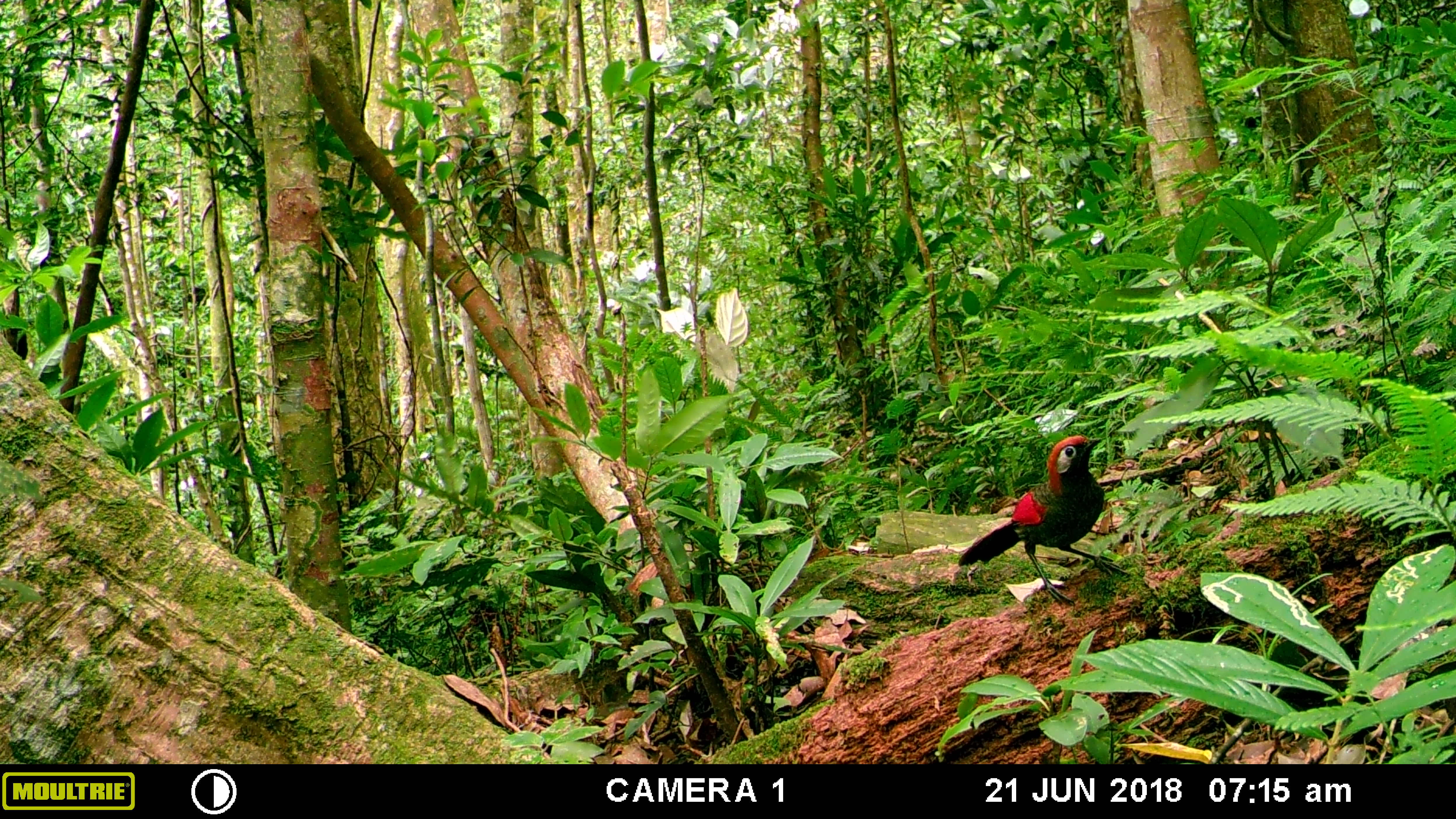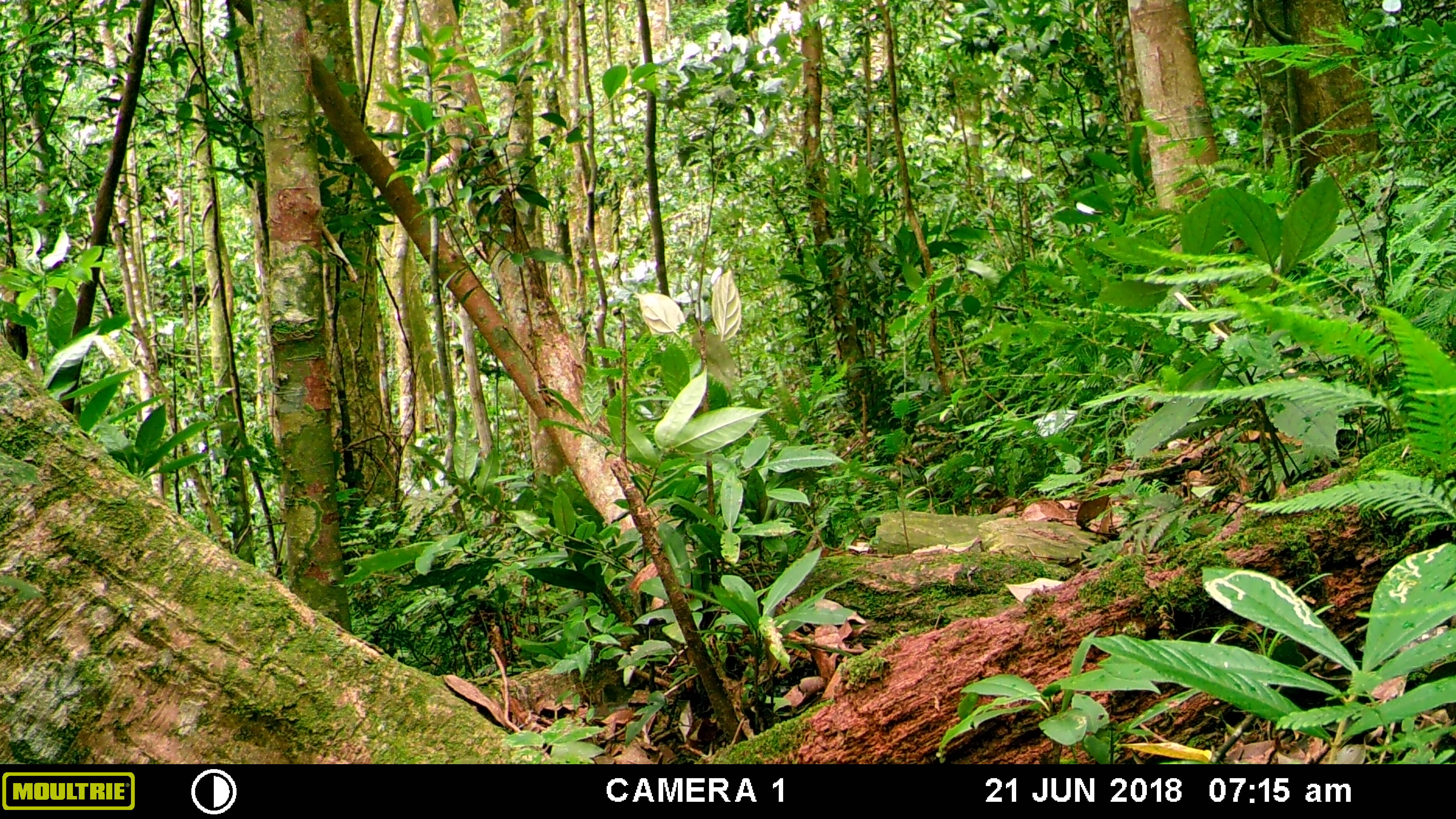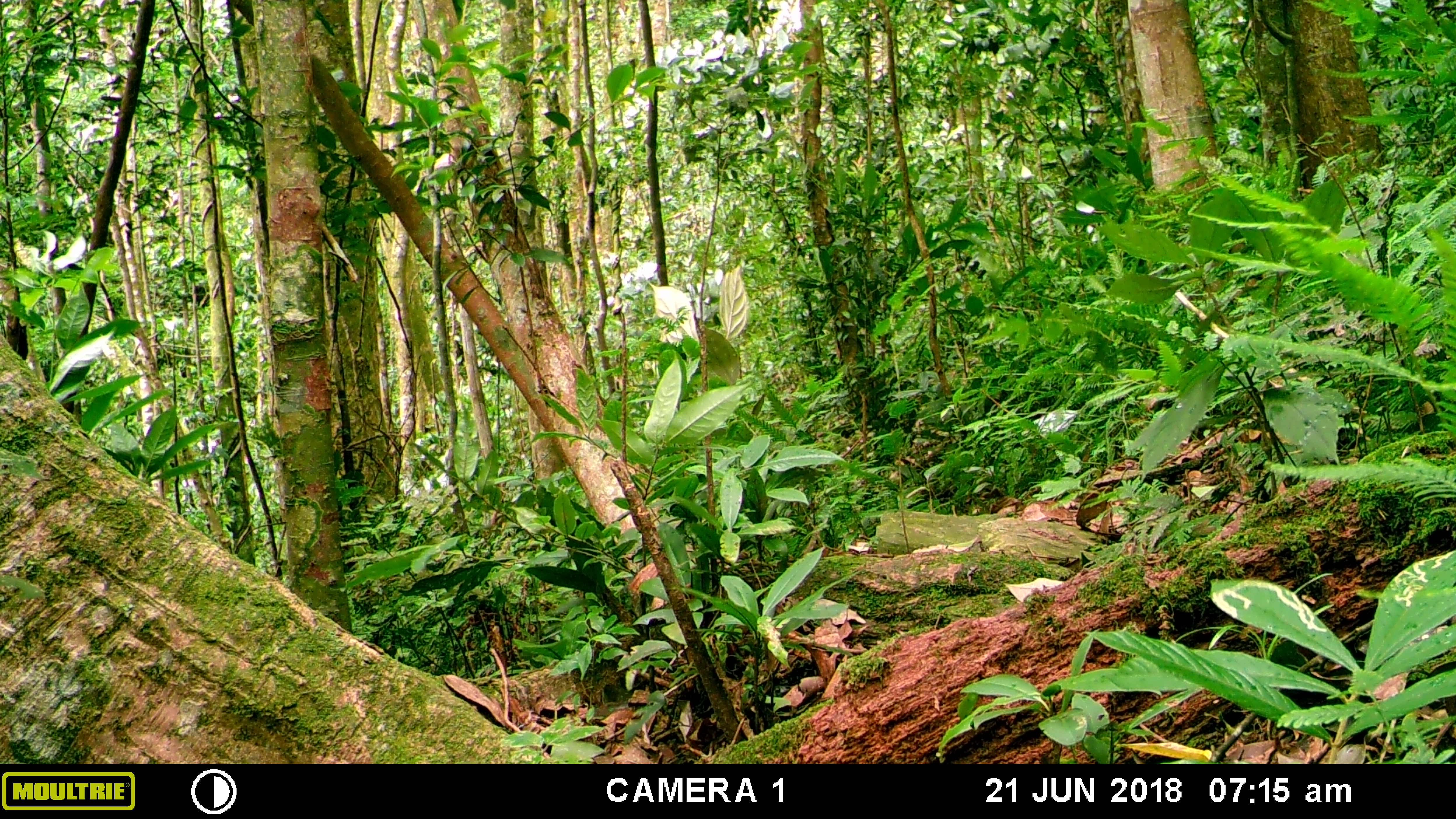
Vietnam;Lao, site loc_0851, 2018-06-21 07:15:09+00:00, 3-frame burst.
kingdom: Animalia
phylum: Chordata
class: Aves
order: Passeriformes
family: Leiothrichidae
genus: Trochalopteron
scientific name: Trochalopteron milnei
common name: red-tailed laughingthrush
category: red tailed laughingthrush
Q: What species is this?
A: Red tailed laughingthrush (red-tailed laughingthrush) (Trochalopteron milnei).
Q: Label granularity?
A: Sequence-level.